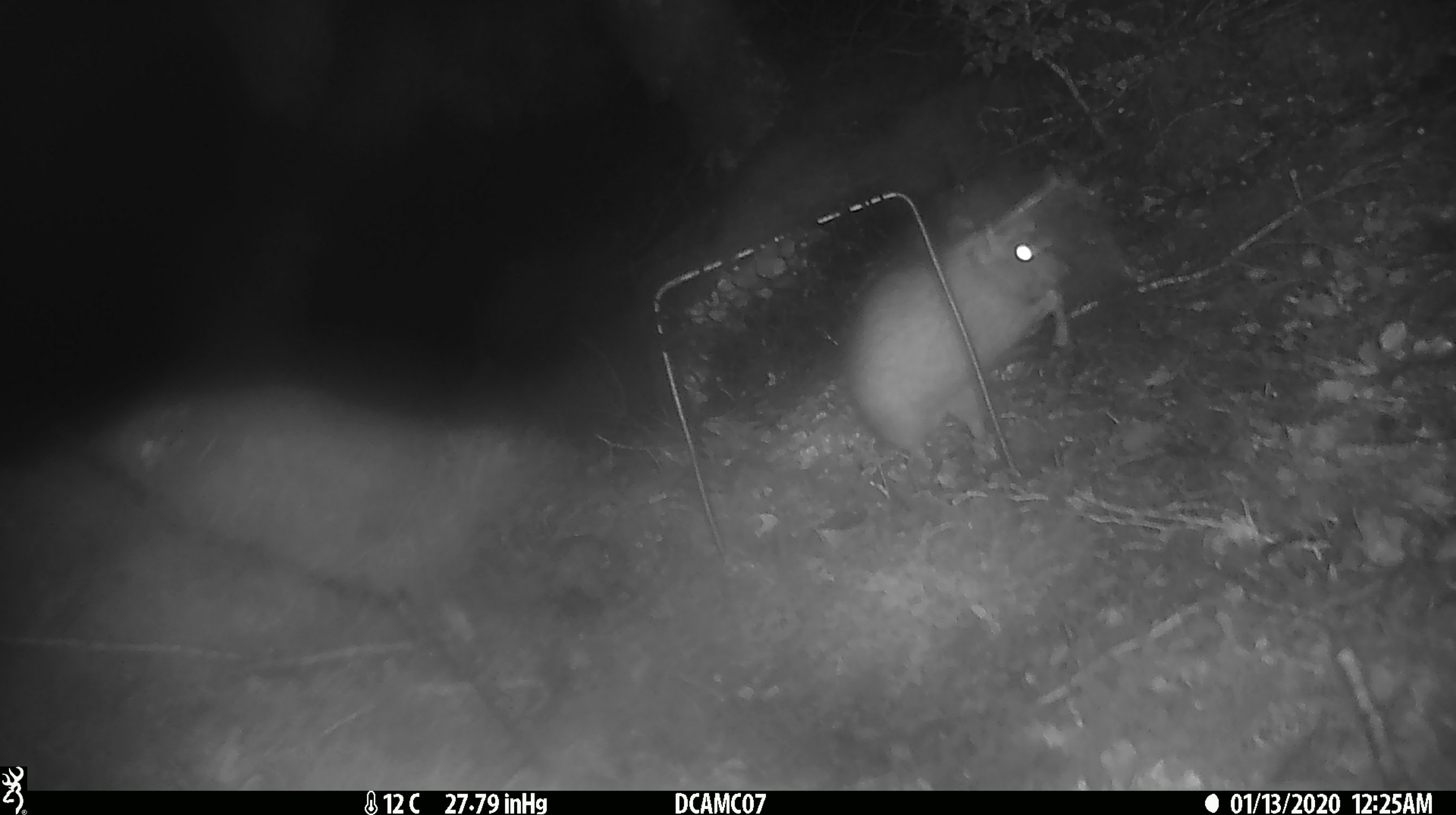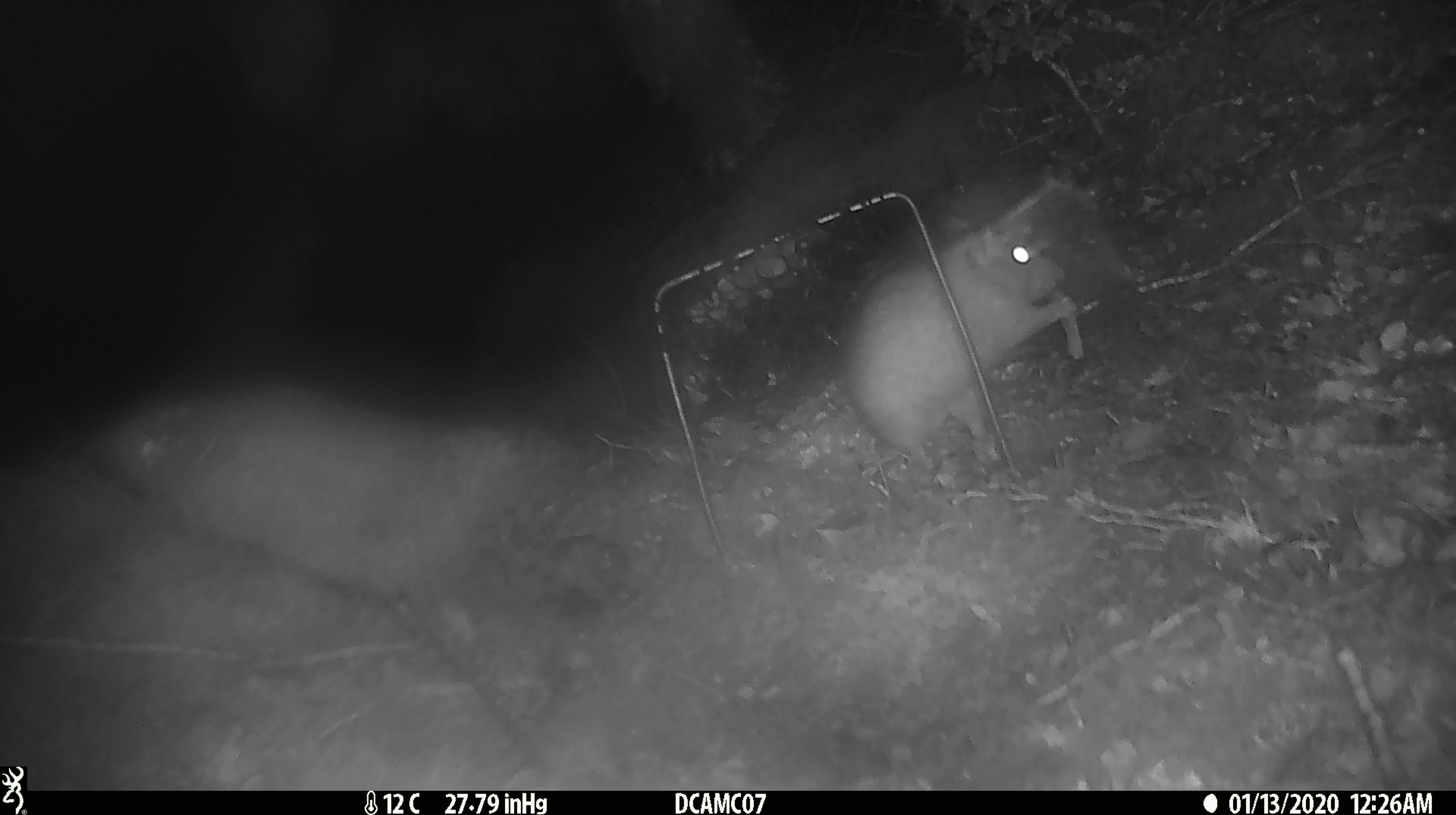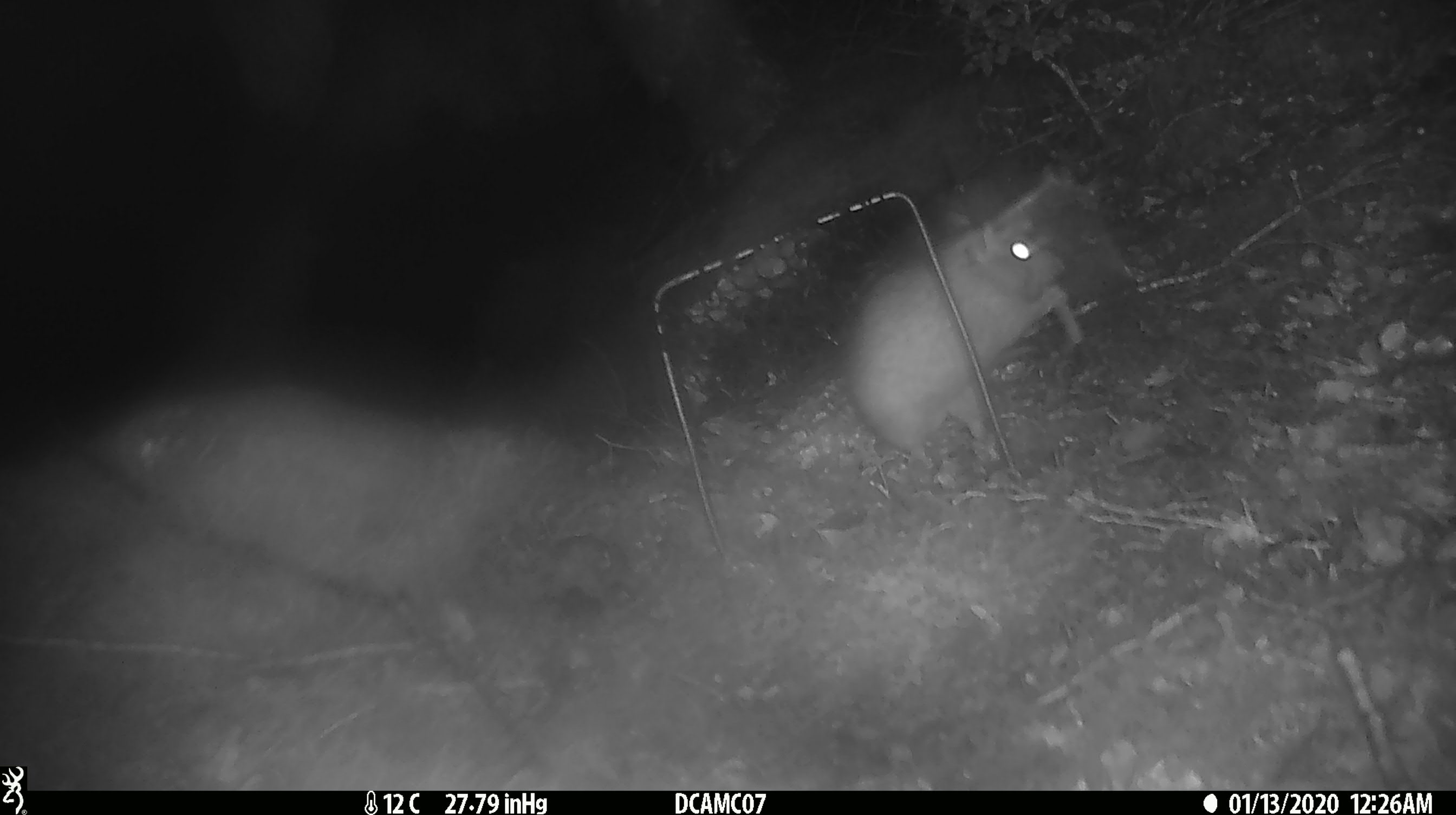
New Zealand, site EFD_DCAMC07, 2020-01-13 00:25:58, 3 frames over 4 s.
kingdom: Animalia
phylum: Chordata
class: Mammalia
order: Rodentia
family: Muridae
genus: Rattus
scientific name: Rattus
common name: rat